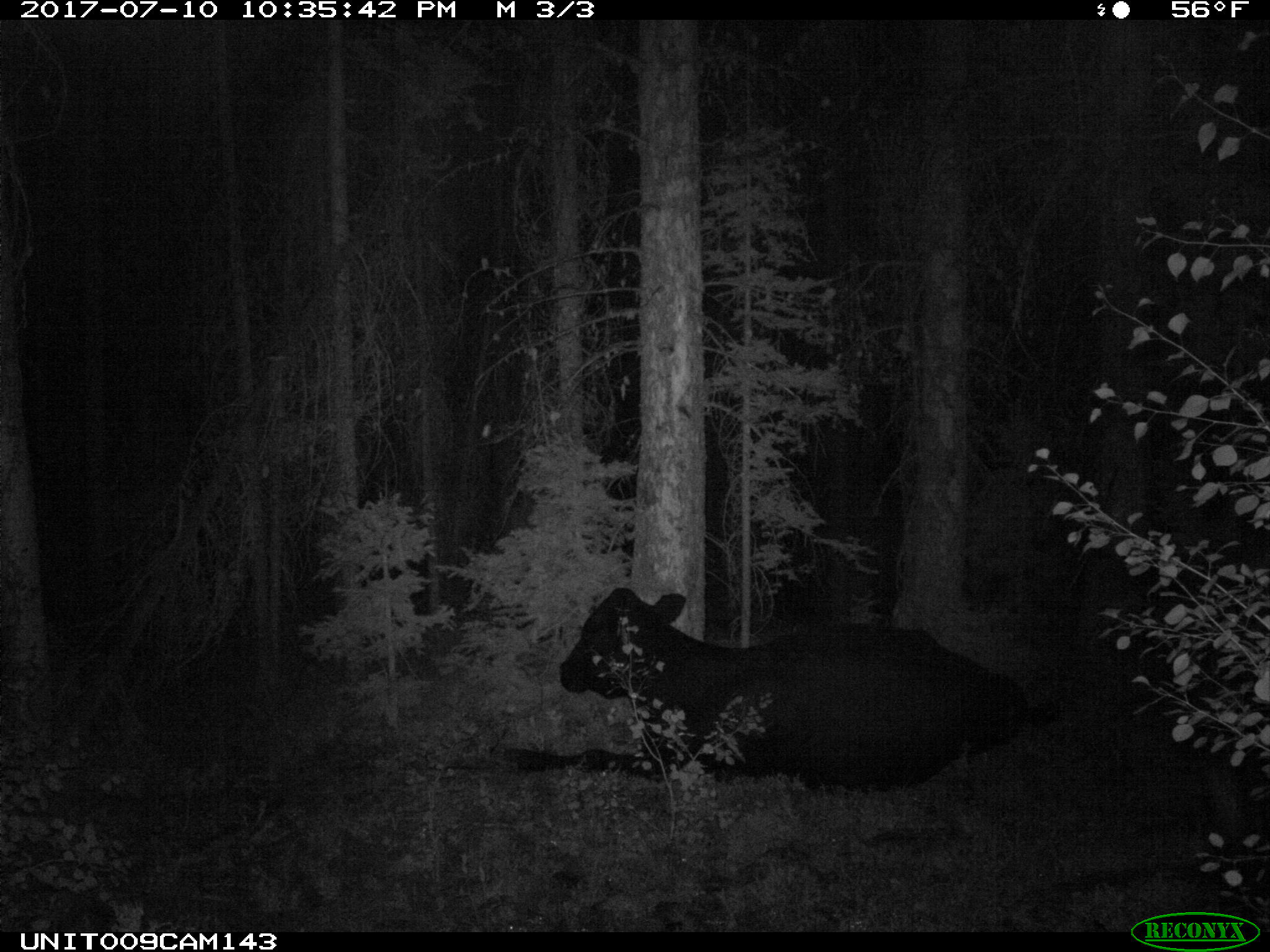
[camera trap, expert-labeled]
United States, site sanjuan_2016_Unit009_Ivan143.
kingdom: Animalia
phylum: Chordata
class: Mammalia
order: Artiodactyla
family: Bovidae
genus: Bos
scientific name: Bos taurus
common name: domestic cow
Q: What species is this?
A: Bos taurus (domestic cow).